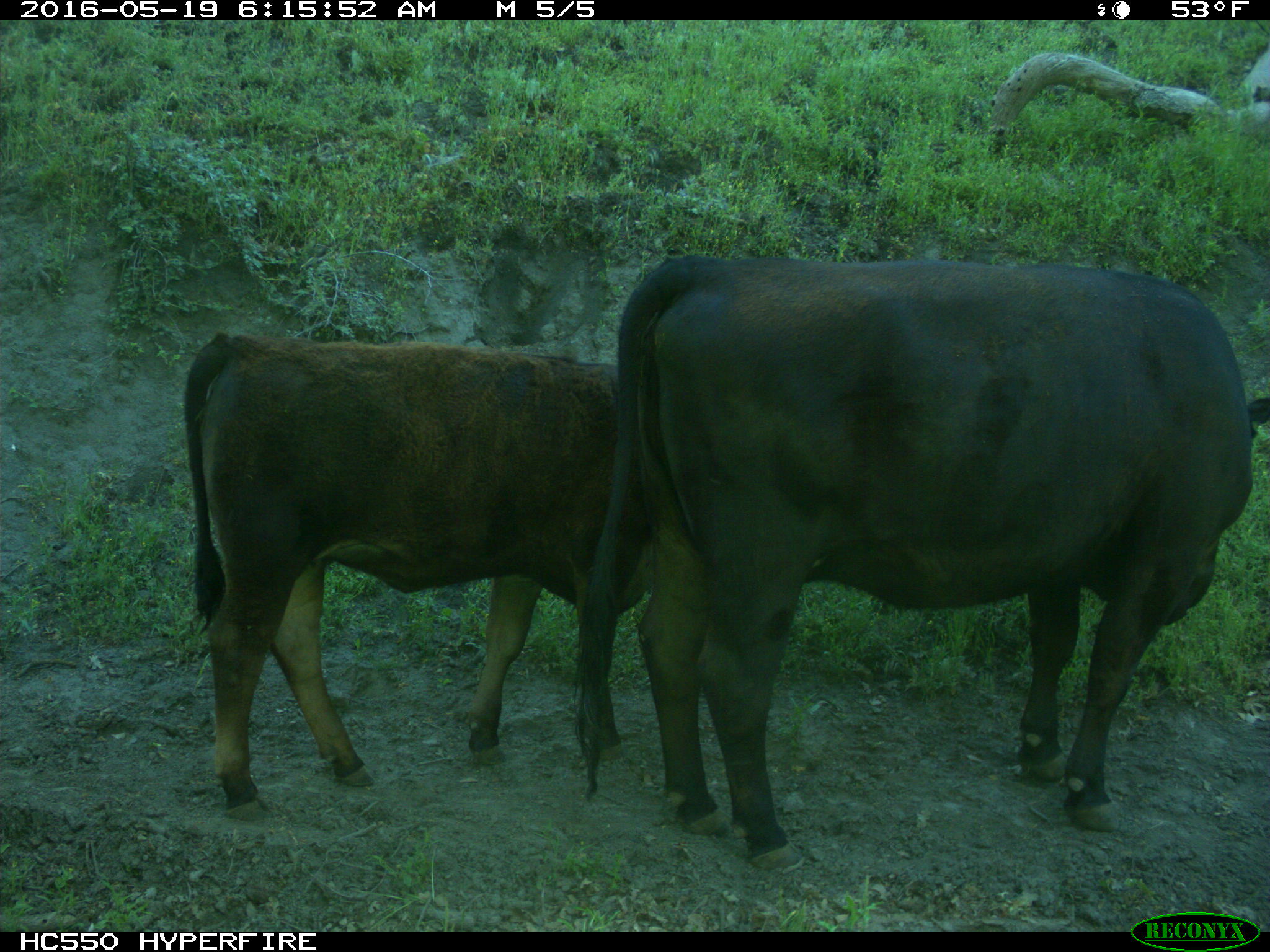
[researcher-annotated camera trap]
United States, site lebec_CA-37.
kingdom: Animalia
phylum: Chordata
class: Mammalia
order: Artiodactyla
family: Bovidae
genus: Bos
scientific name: Bos taurus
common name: domestic cow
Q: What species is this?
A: Bos taurus (domestic cow).